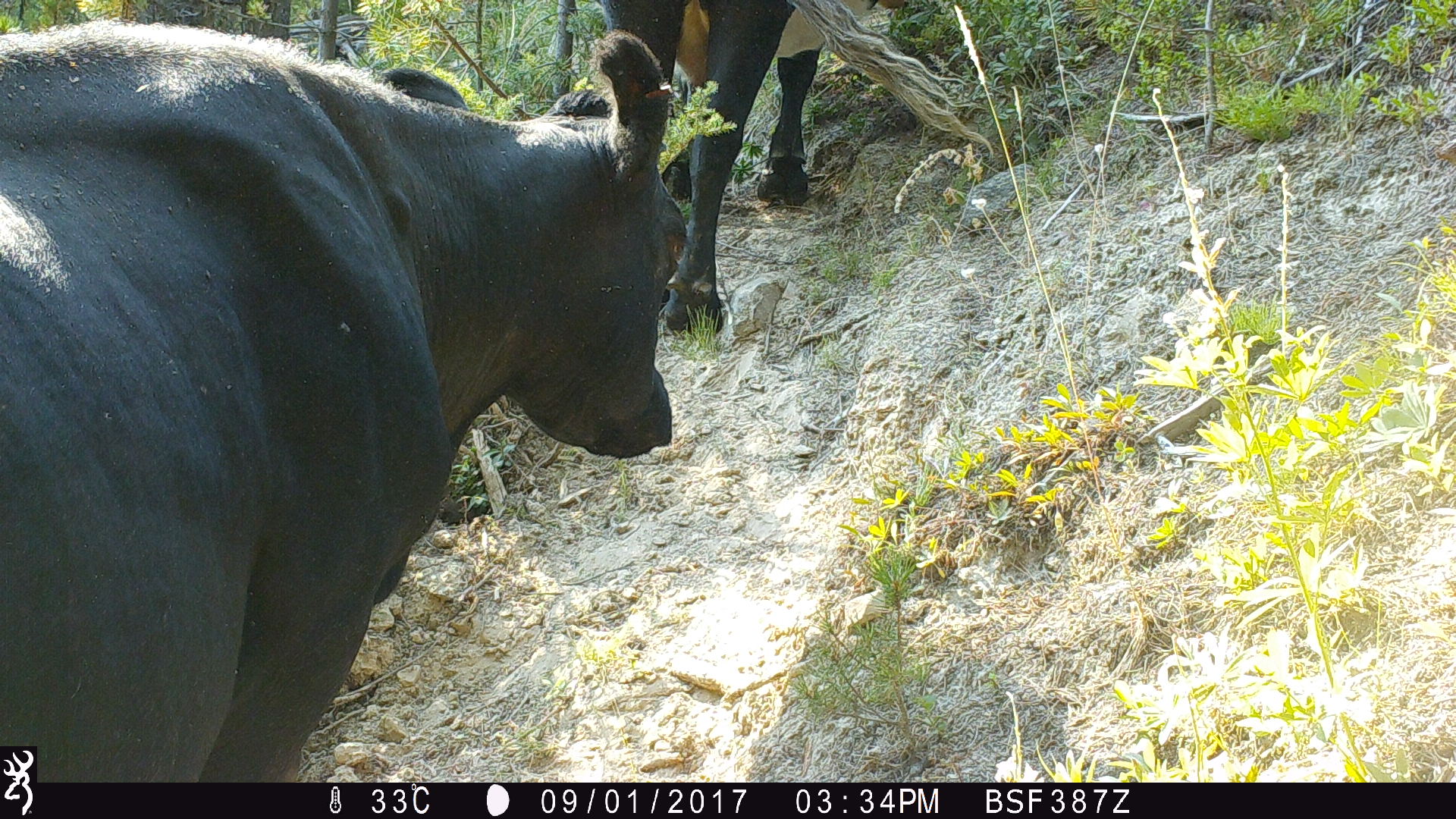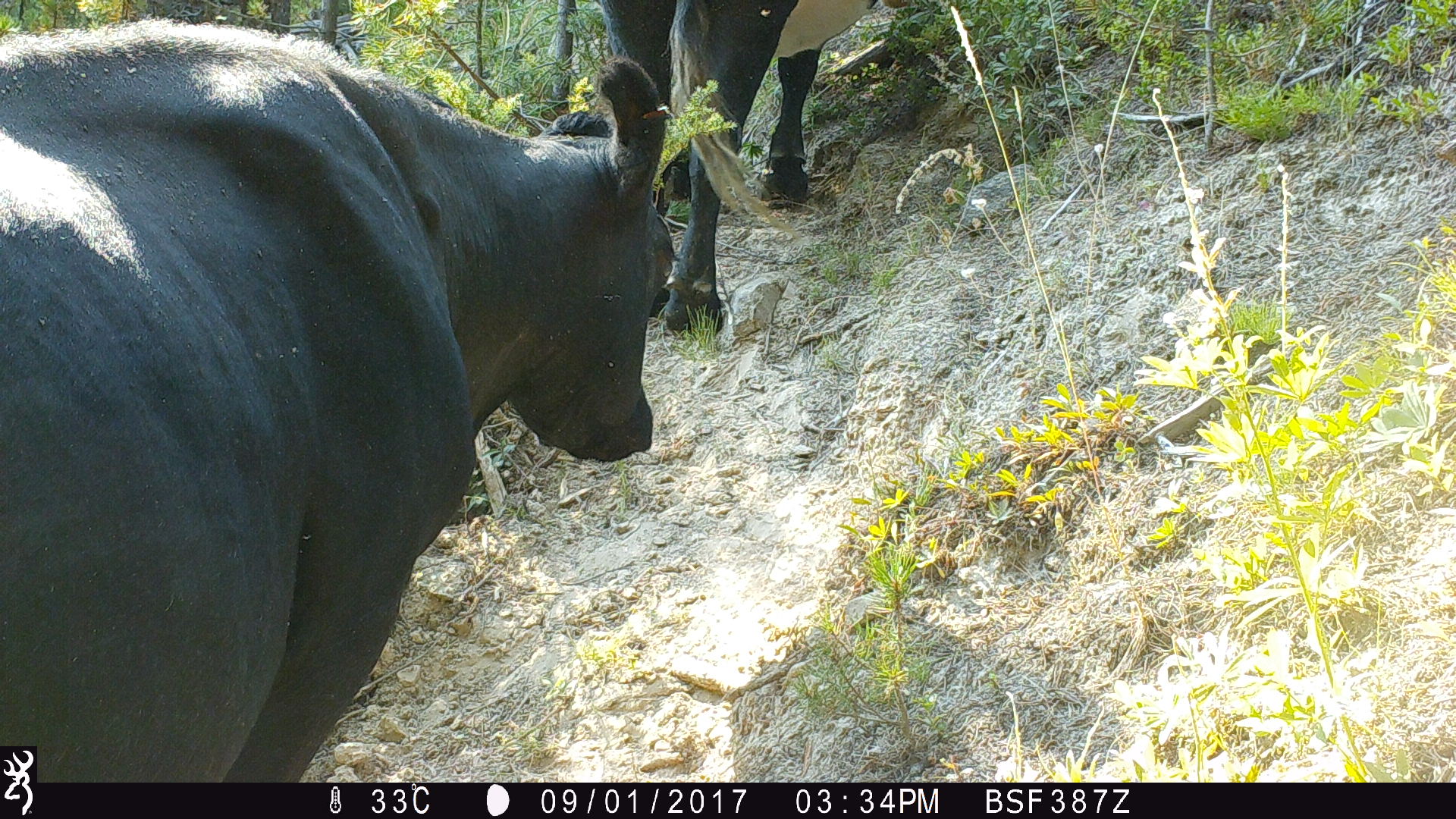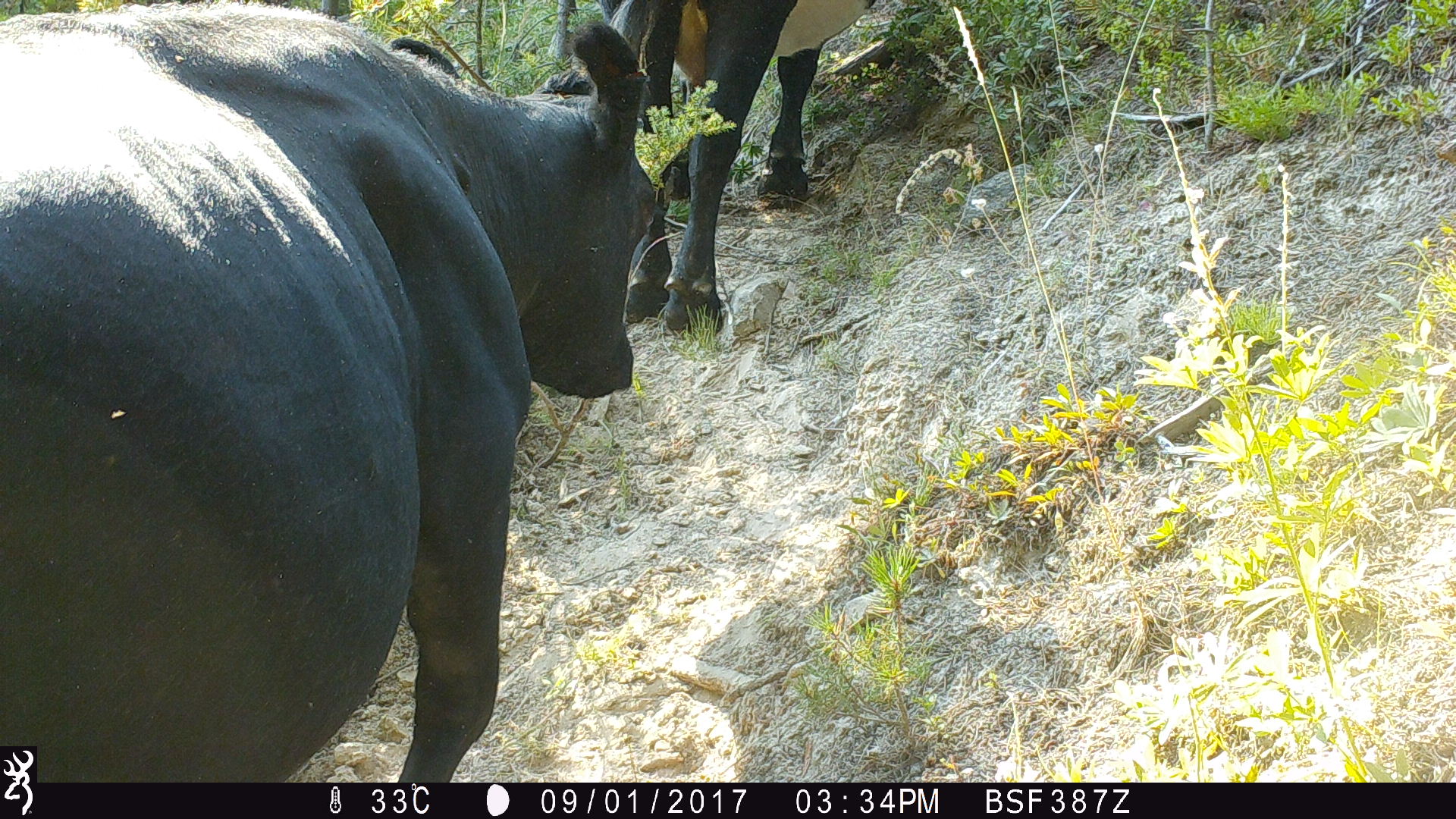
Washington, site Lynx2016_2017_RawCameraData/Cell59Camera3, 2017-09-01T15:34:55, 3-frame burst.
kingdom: Animalia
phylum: Chordata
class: Mammalia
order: Artiodactyla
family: Bovidae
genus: Bos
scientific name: Bos taurus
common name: domestic cattle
Domestic cattle (Bos taurus). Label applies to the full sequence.